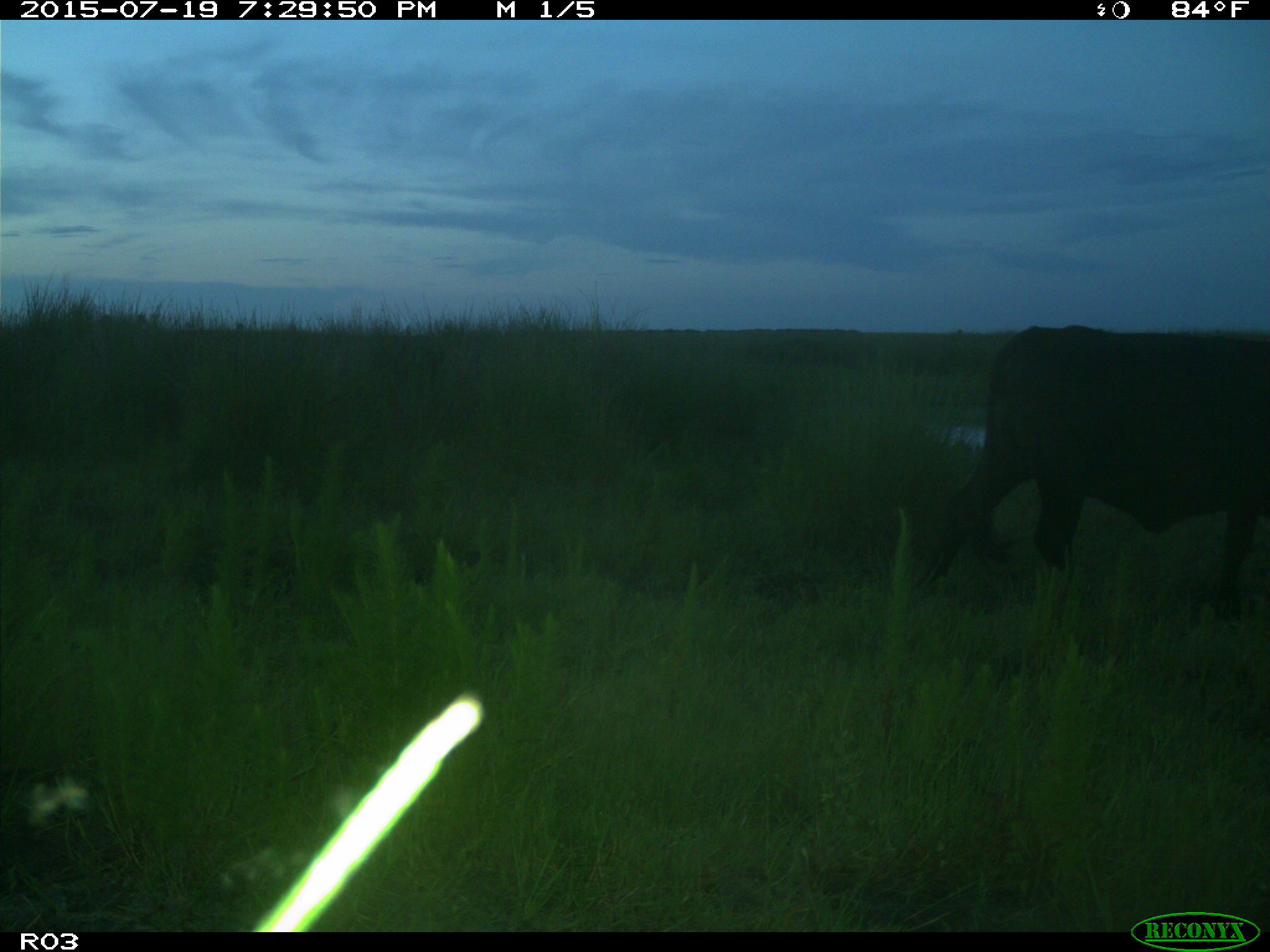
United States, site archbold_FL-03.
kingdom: Animalia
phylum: Chordata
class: Mammalia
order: Artiodactyla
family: Bovidae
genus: Bos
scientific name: Bos taurus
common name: domestic cow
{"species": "Bos taurus (domestic cow)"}